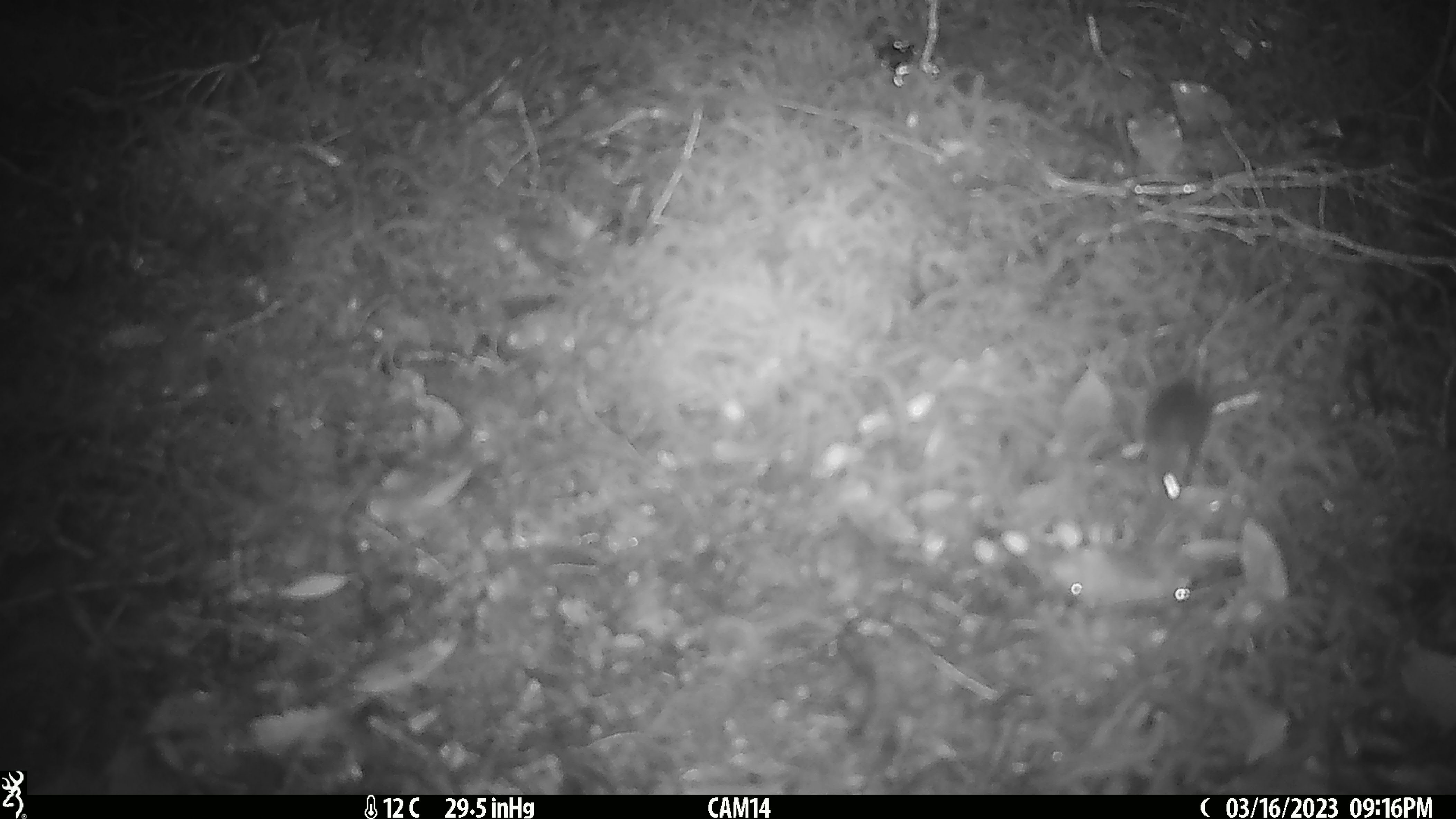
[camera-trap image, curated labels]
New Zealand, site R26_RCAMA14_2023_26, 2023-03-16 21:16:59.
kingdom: Animalia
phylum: Chordata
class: Mammalia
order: Rodentia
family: Muridae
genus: Mus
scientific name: Mus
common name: mouse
Mouse (Mus).